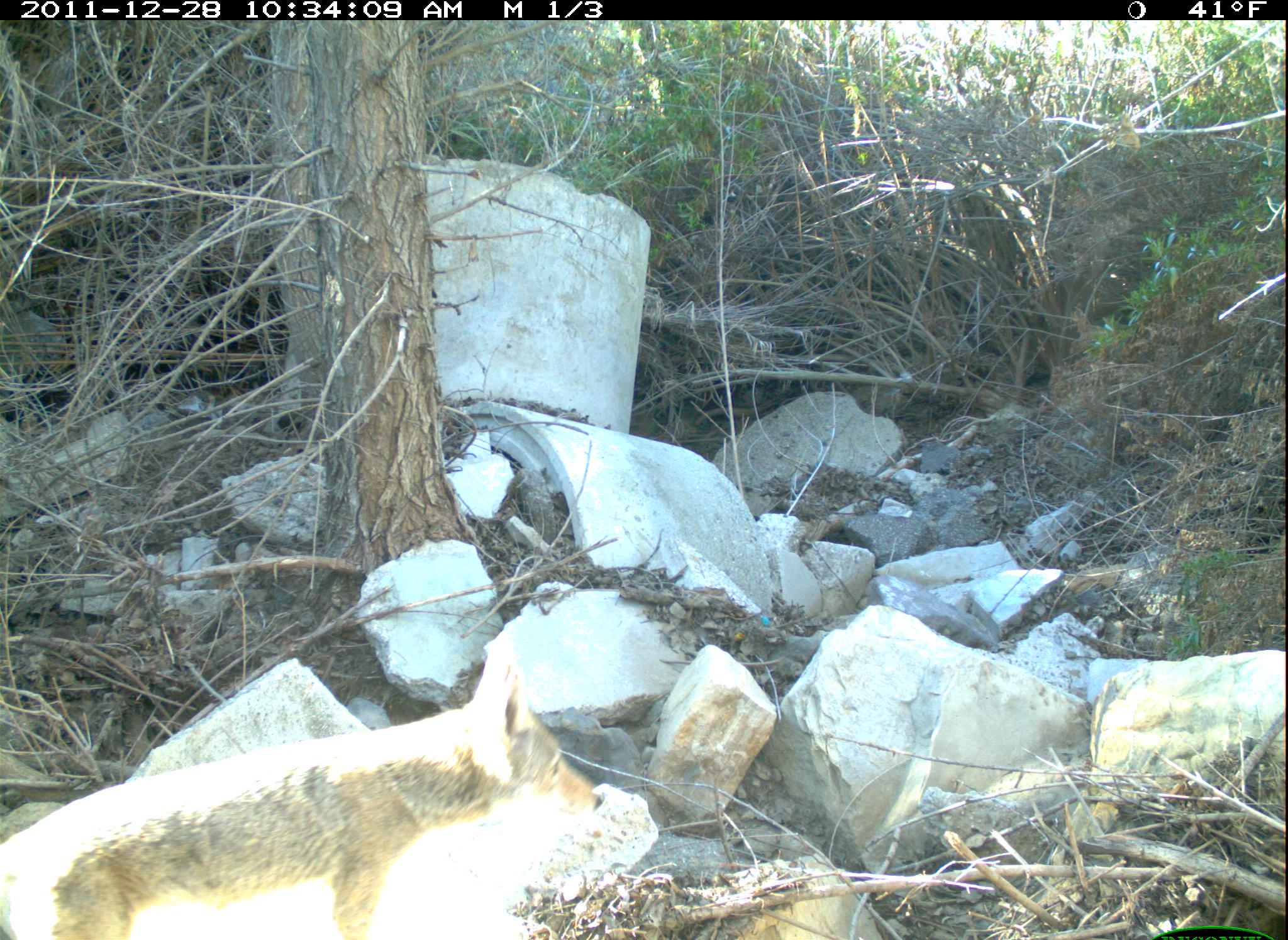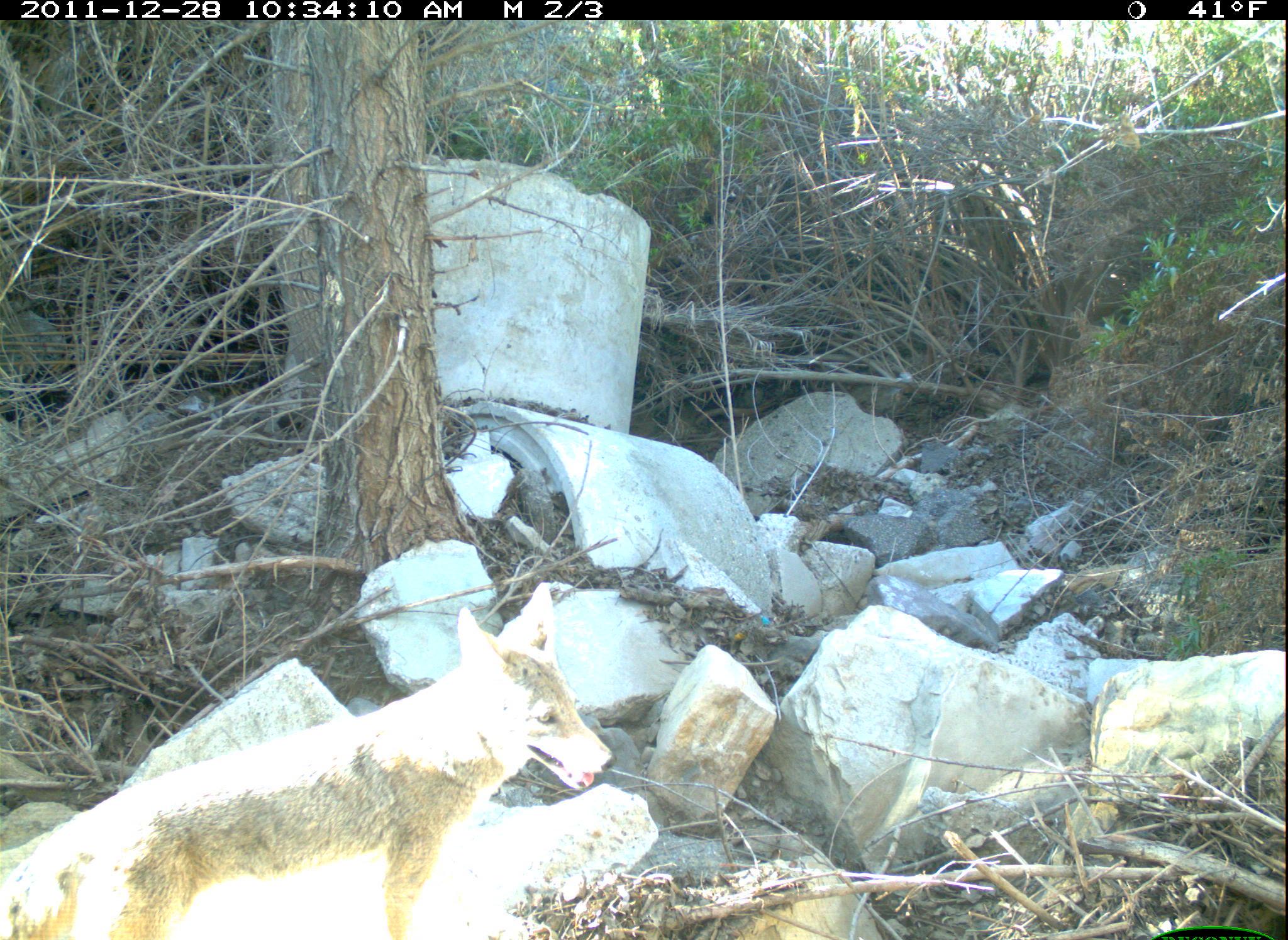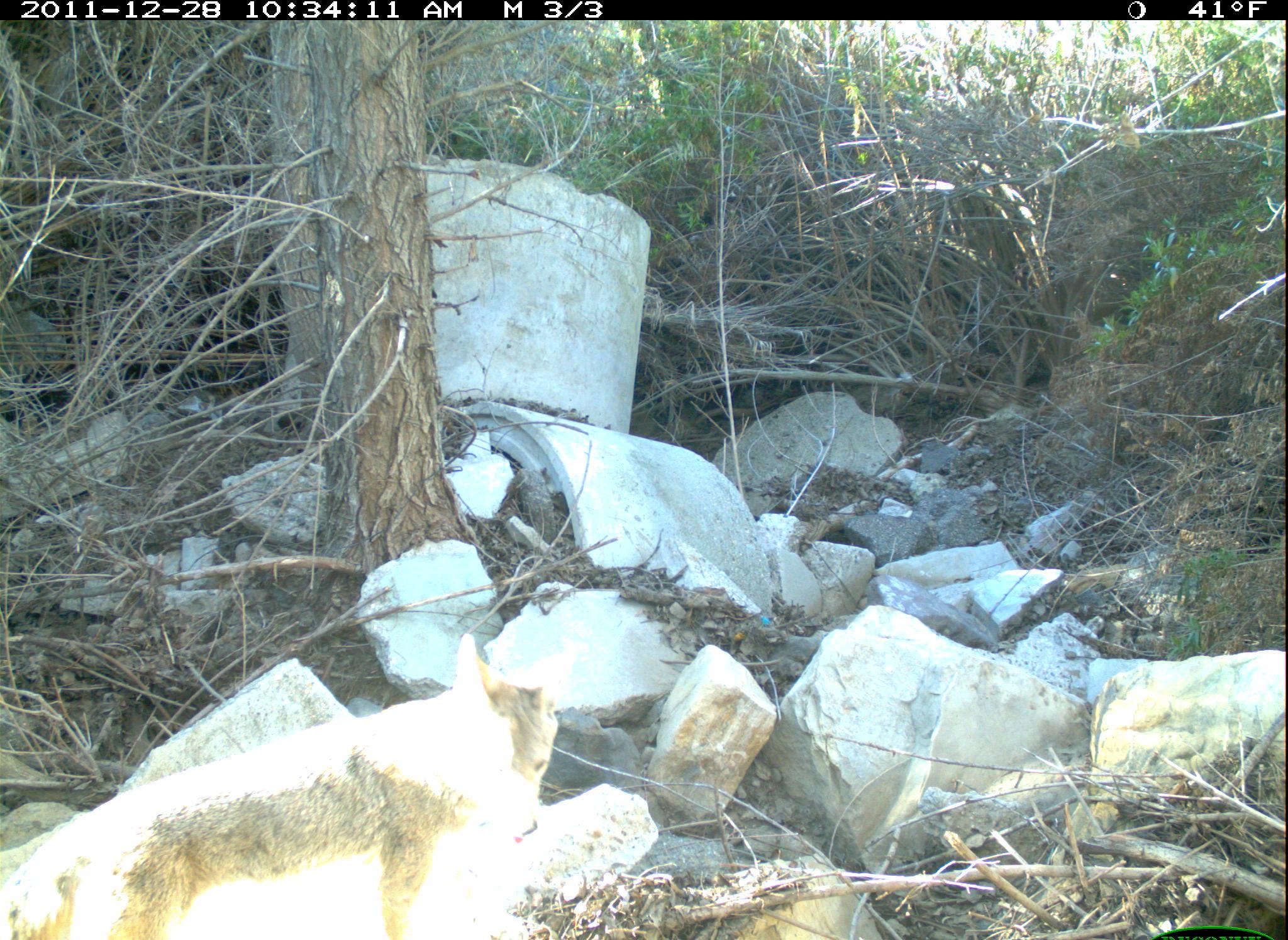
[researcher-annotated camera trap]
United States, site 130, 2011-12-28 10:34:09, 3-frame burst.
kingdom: Animalia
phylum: Chordata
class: Mammalia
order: Carnivora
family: Canidae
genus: Canis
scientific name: Canis latrans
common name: coyote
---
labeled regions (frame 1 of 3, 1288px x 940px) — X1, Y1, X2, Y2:
coyote: 2, 635, 618, 937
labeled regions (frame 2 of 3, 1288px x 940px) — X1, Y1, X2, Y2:
coyote: 5, 575, 621, 940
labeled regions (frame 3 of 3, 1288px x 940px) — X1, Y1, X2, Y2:
coyote: 5, 622, 594, 940